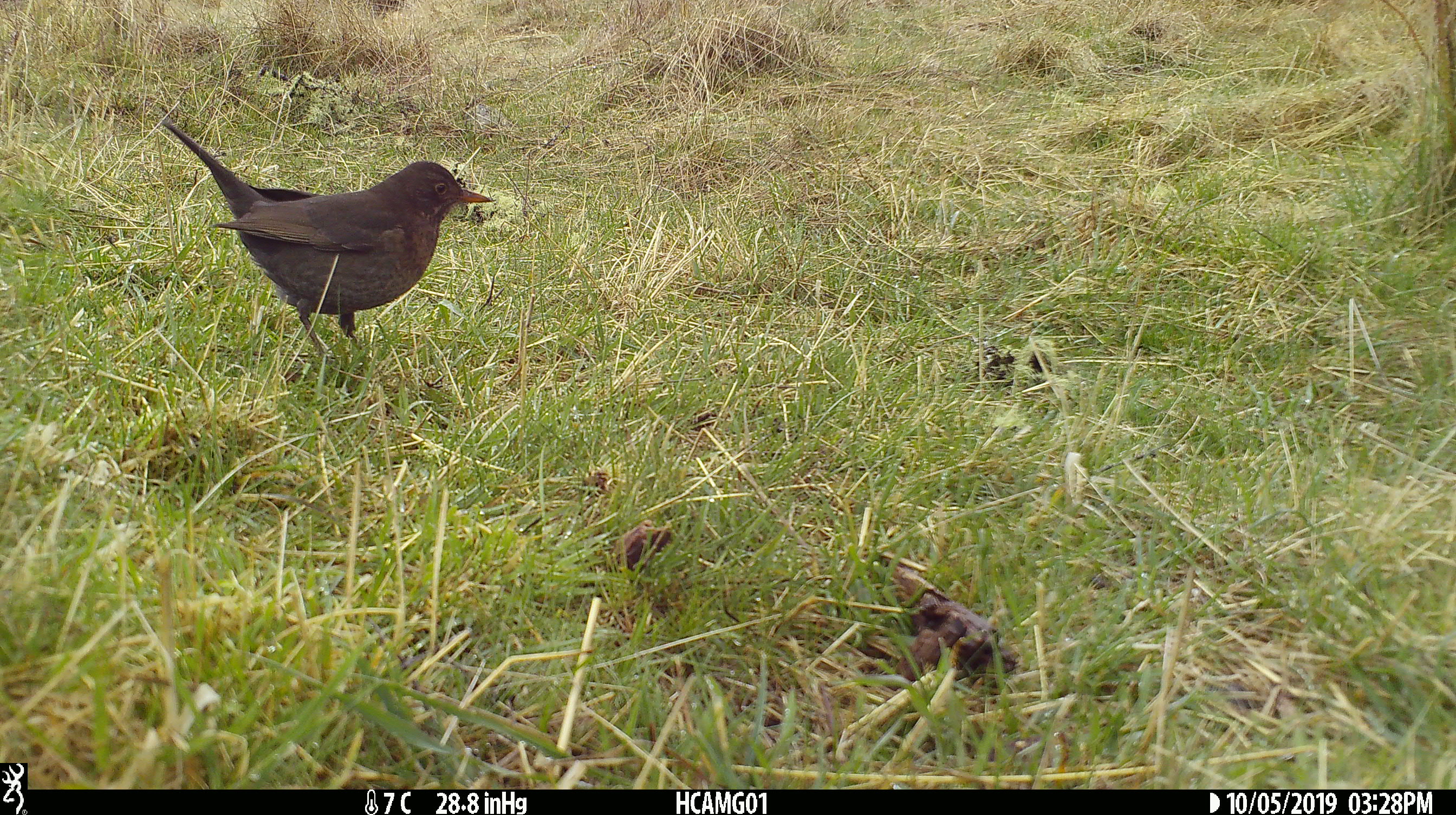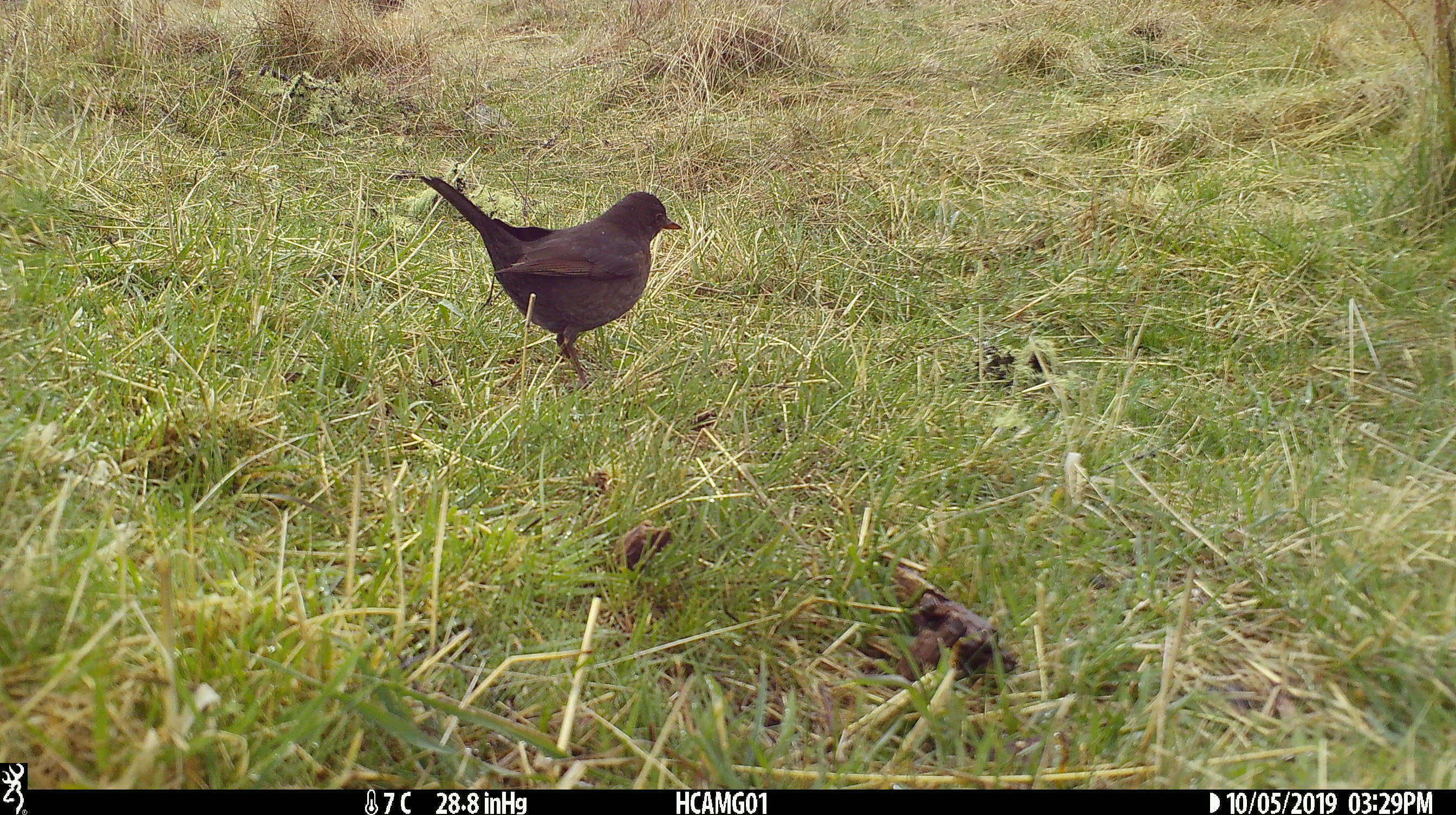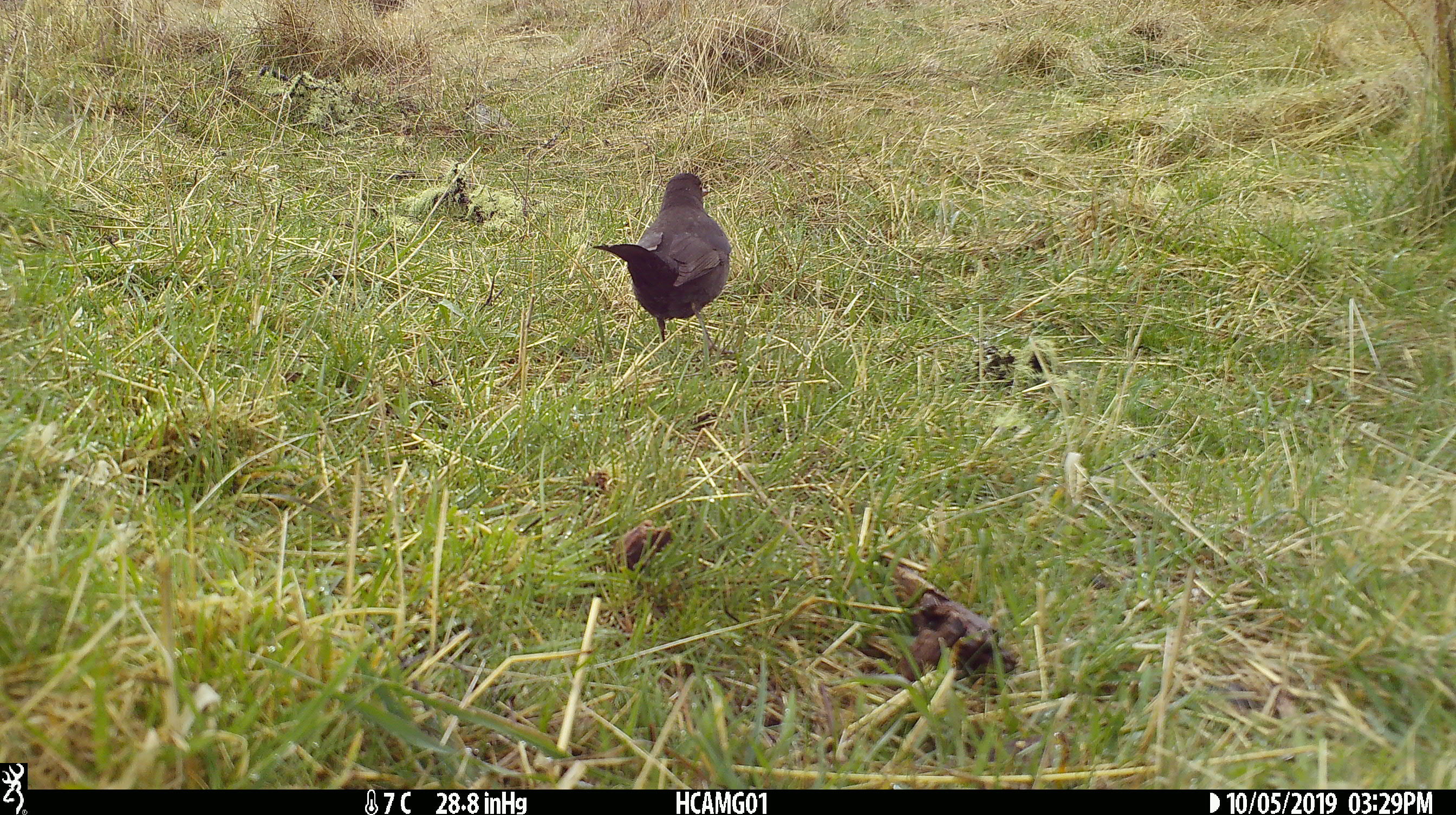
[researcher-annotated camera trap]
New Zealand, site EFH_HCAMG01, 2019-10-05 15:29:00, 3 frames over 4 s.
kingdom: Animalia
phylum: Chordata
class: Aves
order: Passeriformes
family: Turdidae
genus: Turdus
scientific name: Turdus merula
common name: eurasian blackbird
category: blackbird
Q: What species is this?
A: Blackbird (eurasian blackbird) (Turdus merula).